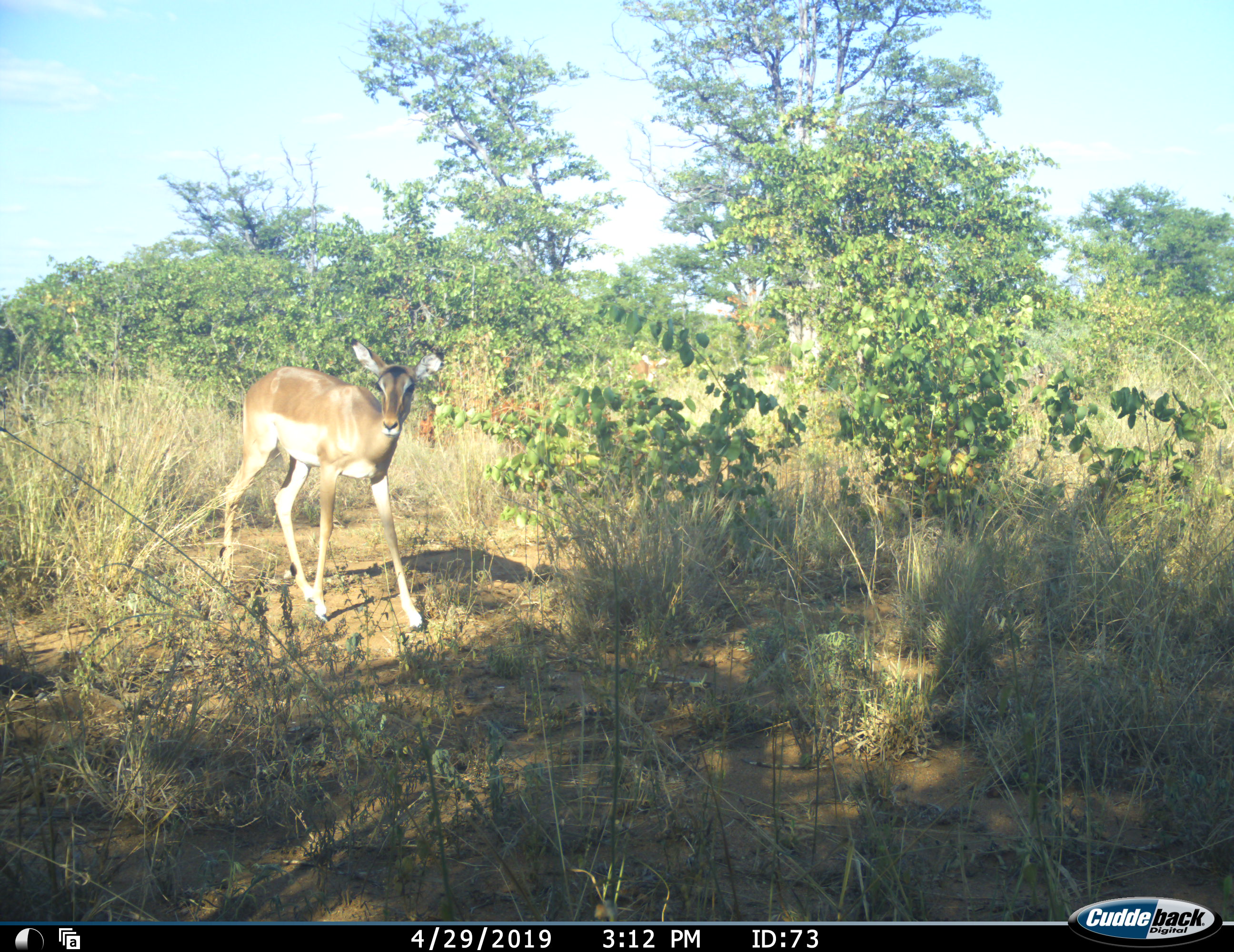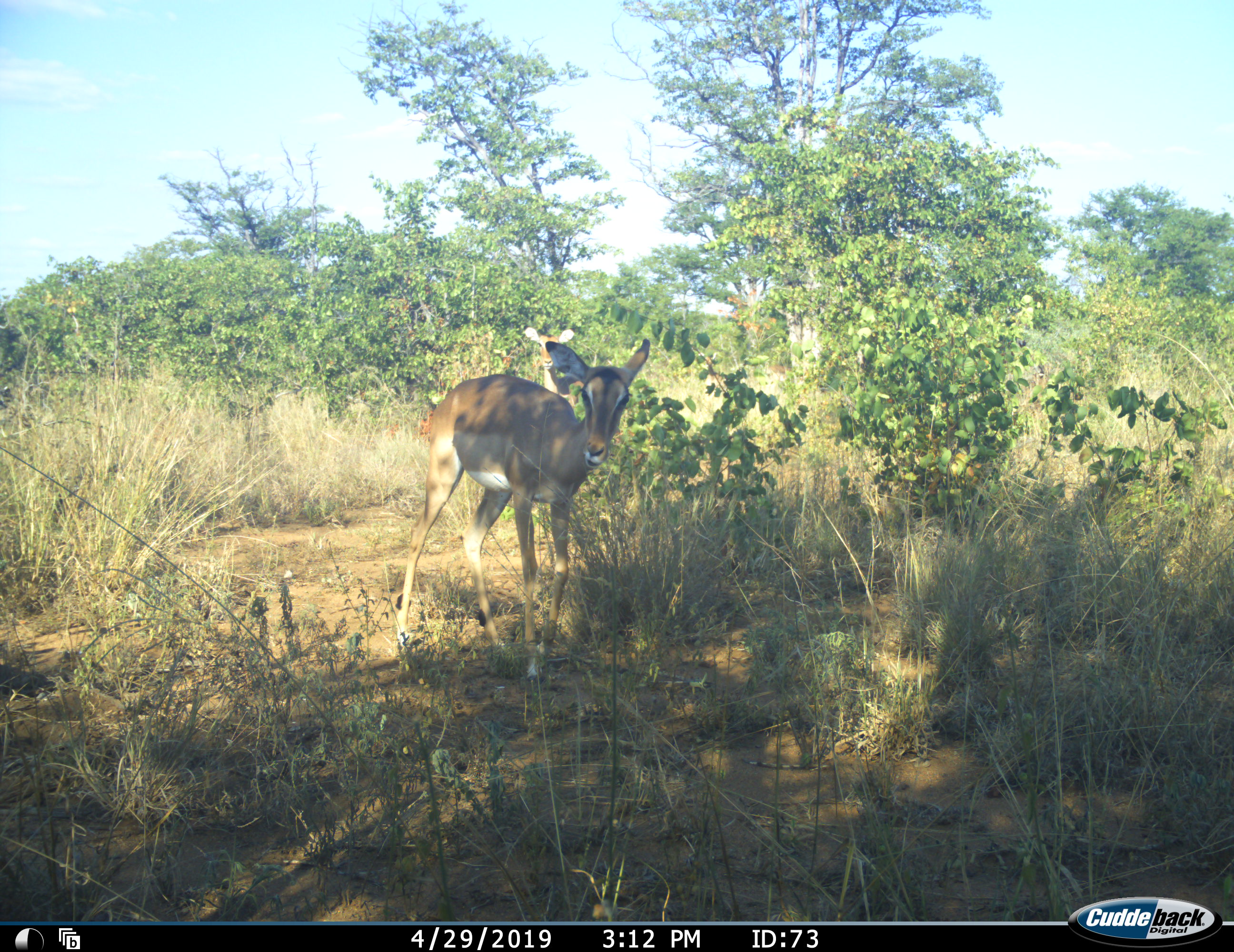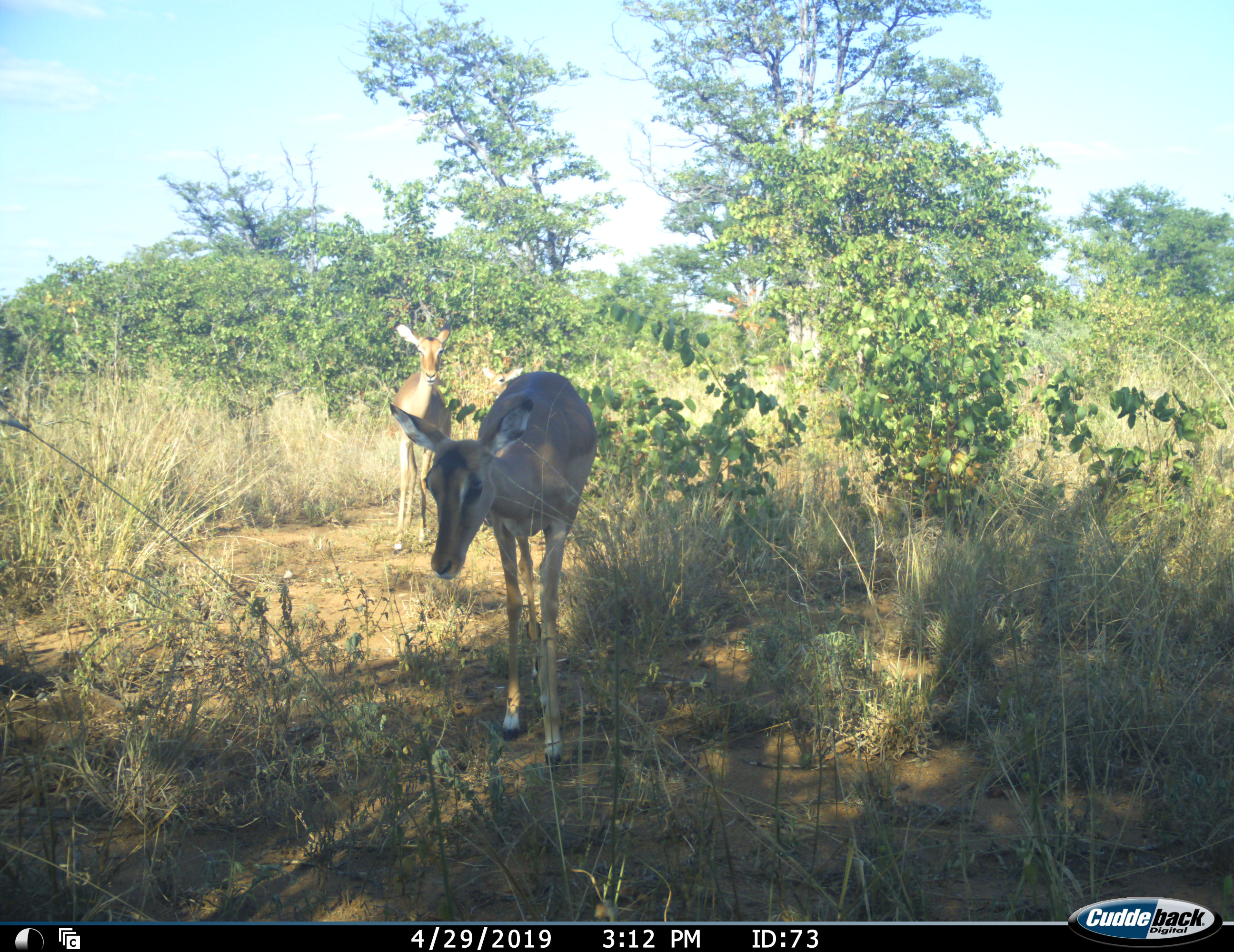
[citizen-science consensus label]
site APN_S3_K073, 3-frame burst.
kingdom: Animalia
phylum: Chordata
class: Mammalia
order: Artiodactyla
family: Bovidae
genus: Aepyceros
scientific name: Aepyceros melampus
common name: impala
Impala (Aepyceros melampus), count 2. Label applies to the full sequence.